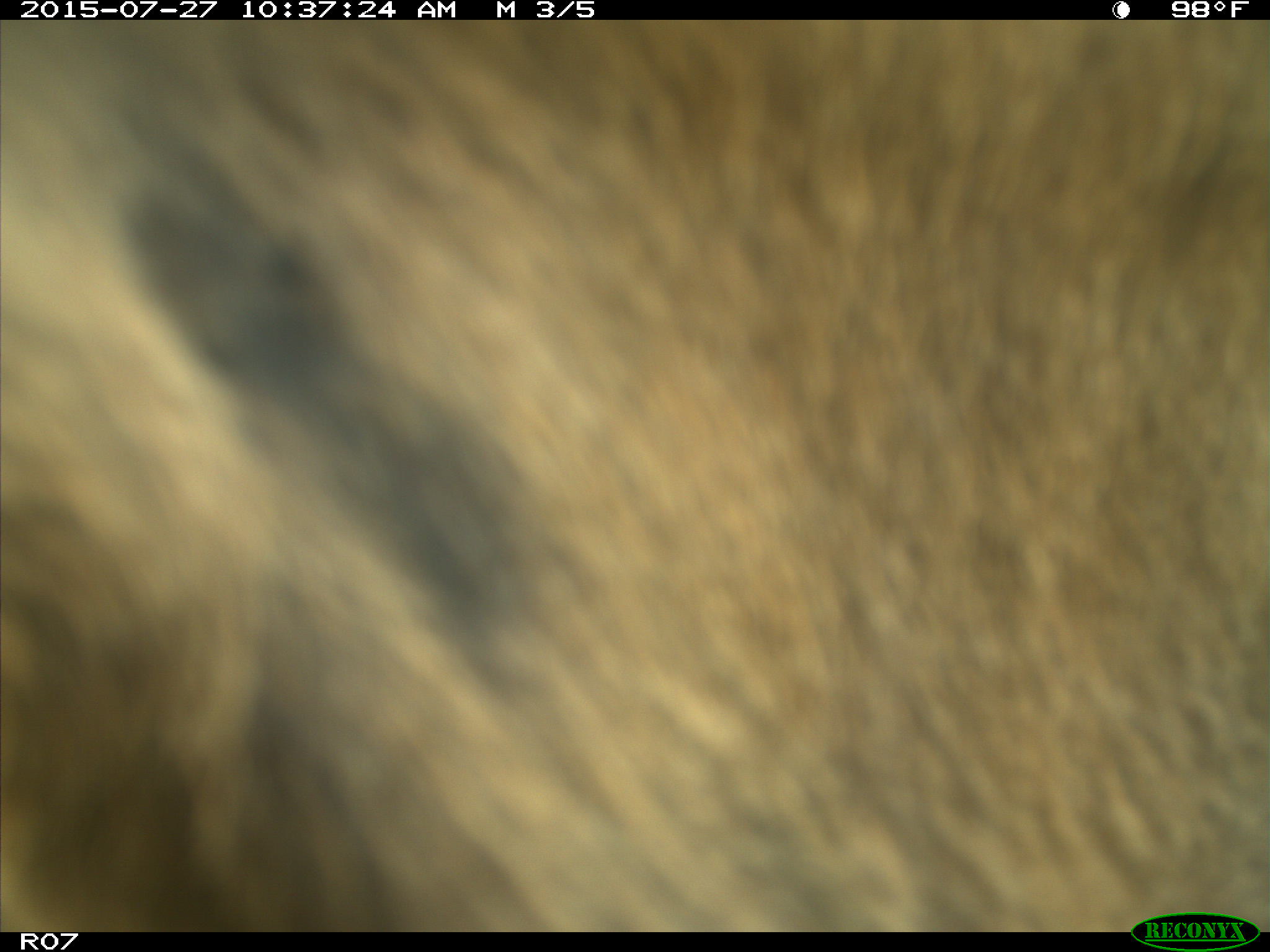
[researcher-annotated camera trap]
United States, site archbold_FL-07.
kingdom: Animalia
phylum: Chordata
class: Mammalia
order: Artiodactyla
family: Bovidae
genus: Bos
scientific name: Bos taurus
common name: domestic cow